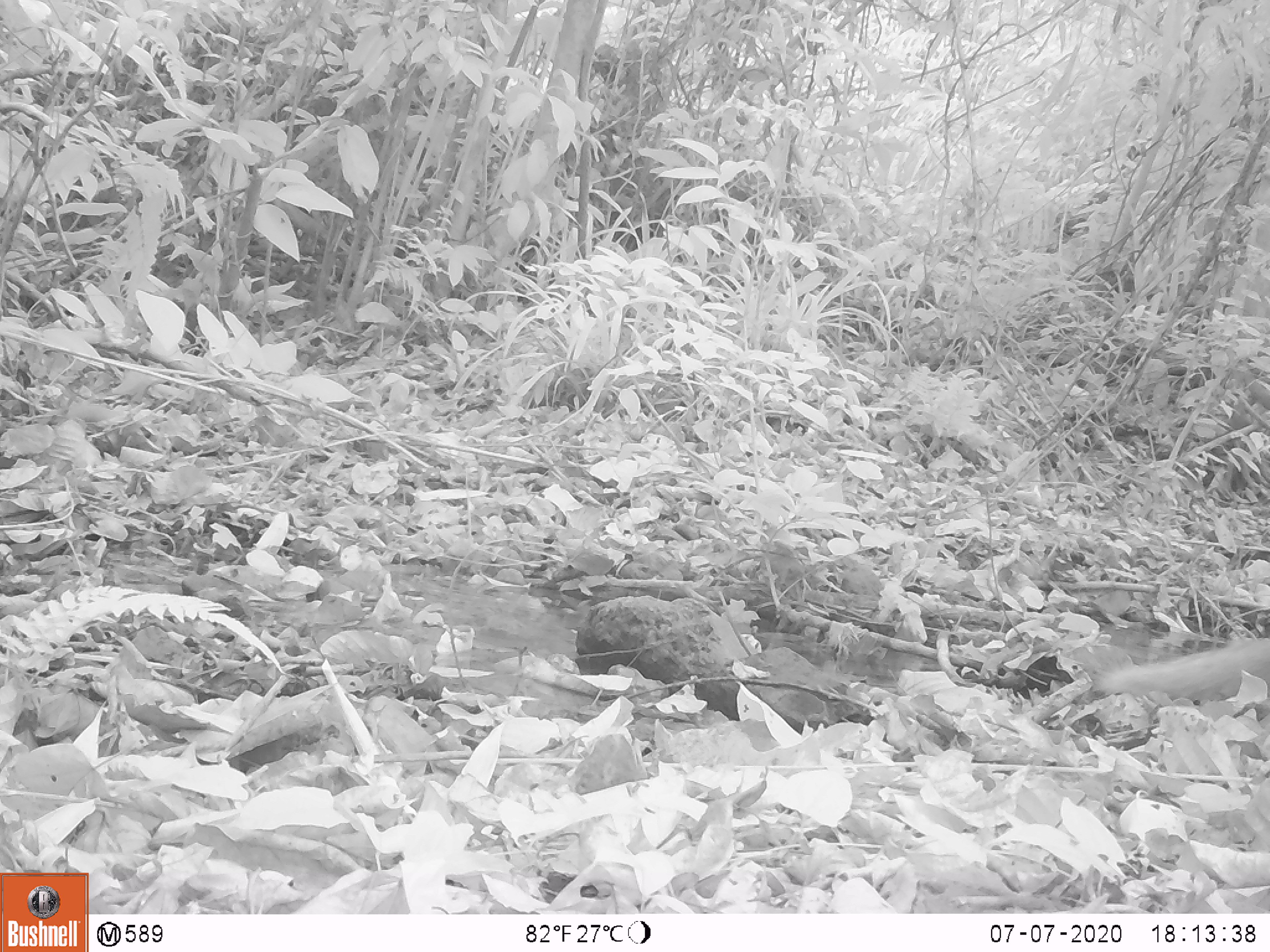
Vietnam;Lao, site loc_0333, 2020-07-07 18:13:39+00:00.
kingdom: Animalia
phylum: Chordata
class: Mammalia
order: Carnivora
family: Herpestidae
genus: Urva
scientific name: Urva urva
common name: crab-eating mongoose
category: crab eating mongoose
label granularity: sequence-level